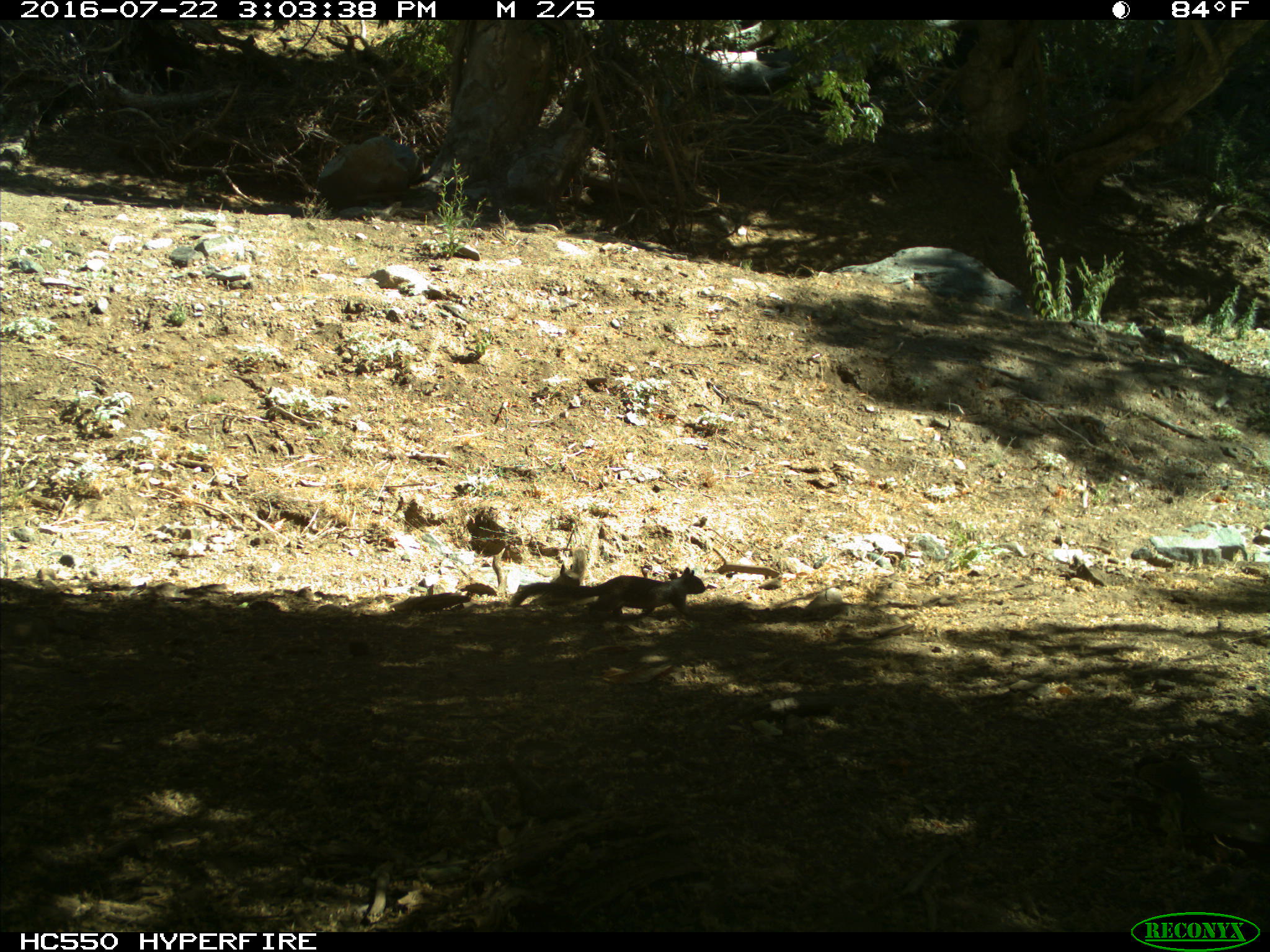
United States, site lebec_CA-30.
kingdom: Animalia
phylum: Chordata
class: Mammalia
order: Rodentia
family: Sciuridae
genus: Otospermophilus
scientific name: Otospermophilus beecheyi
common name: california ground squirrel